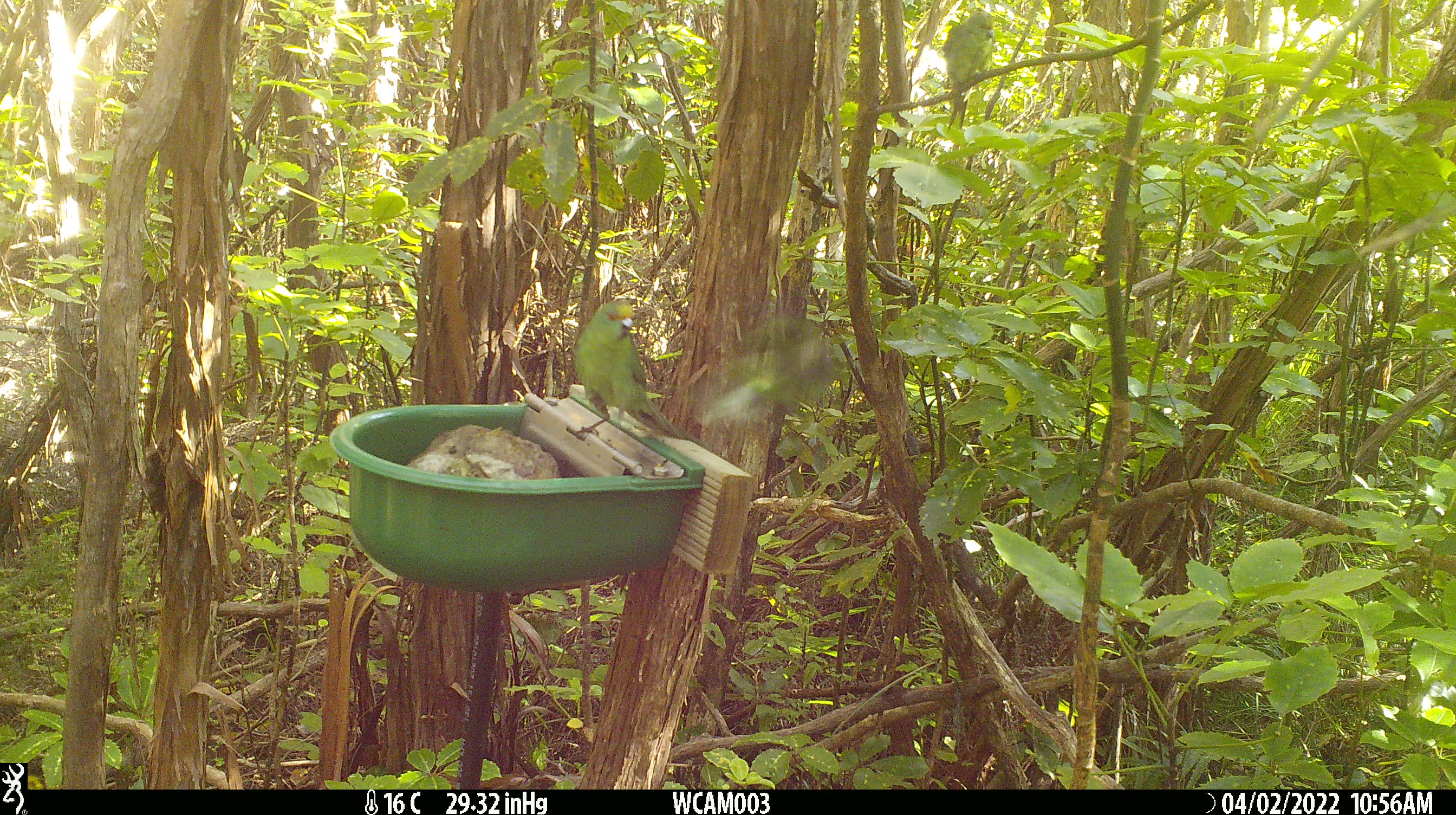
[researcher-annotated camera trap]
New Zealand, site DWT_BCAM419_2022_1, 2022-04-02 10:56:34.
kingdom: Animalia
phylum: Chordata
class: Aves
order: Psittaciformes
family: Psittaculidae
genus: Cyanoramphus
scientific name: Cyanoramphus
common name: parakeet